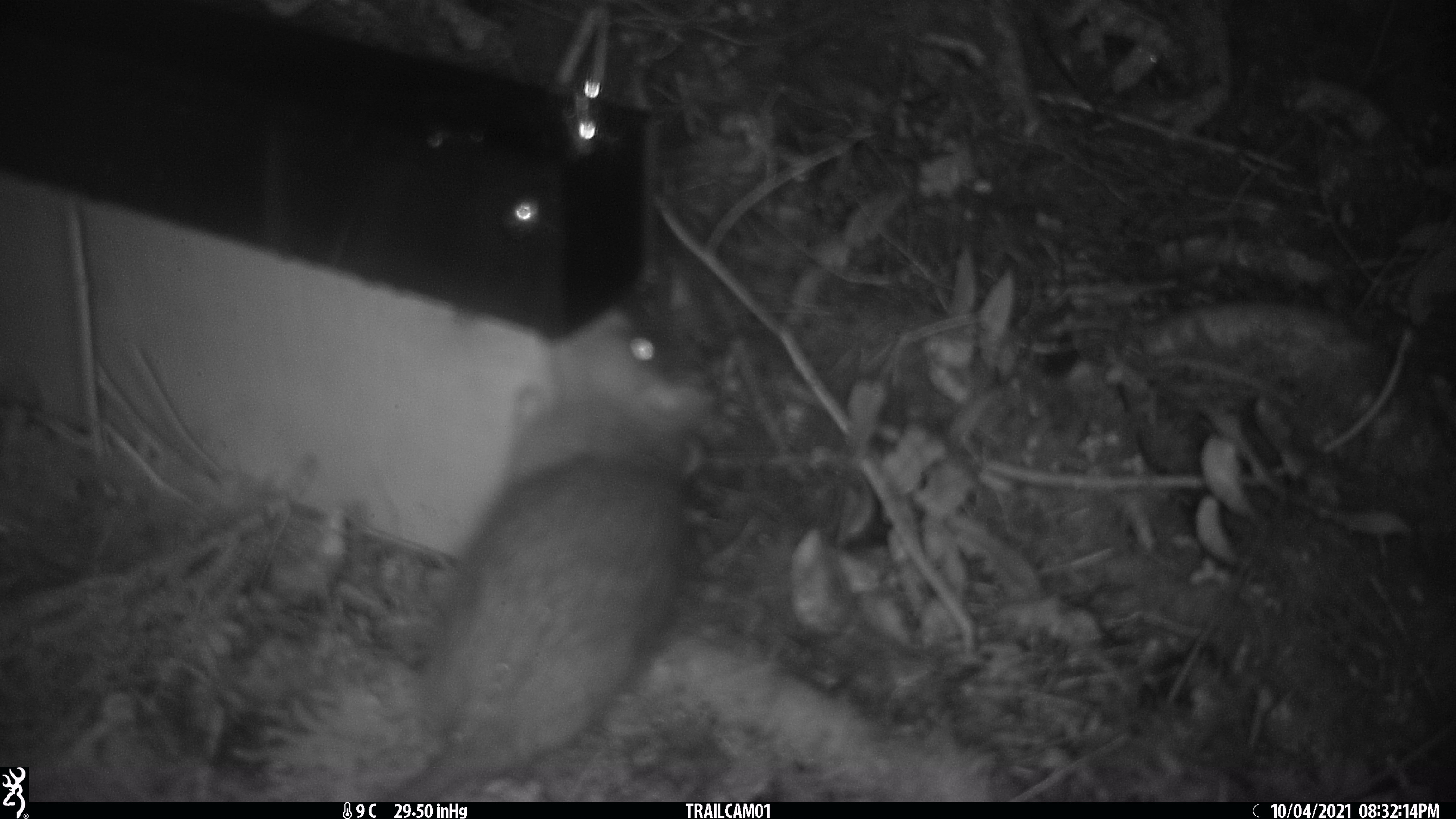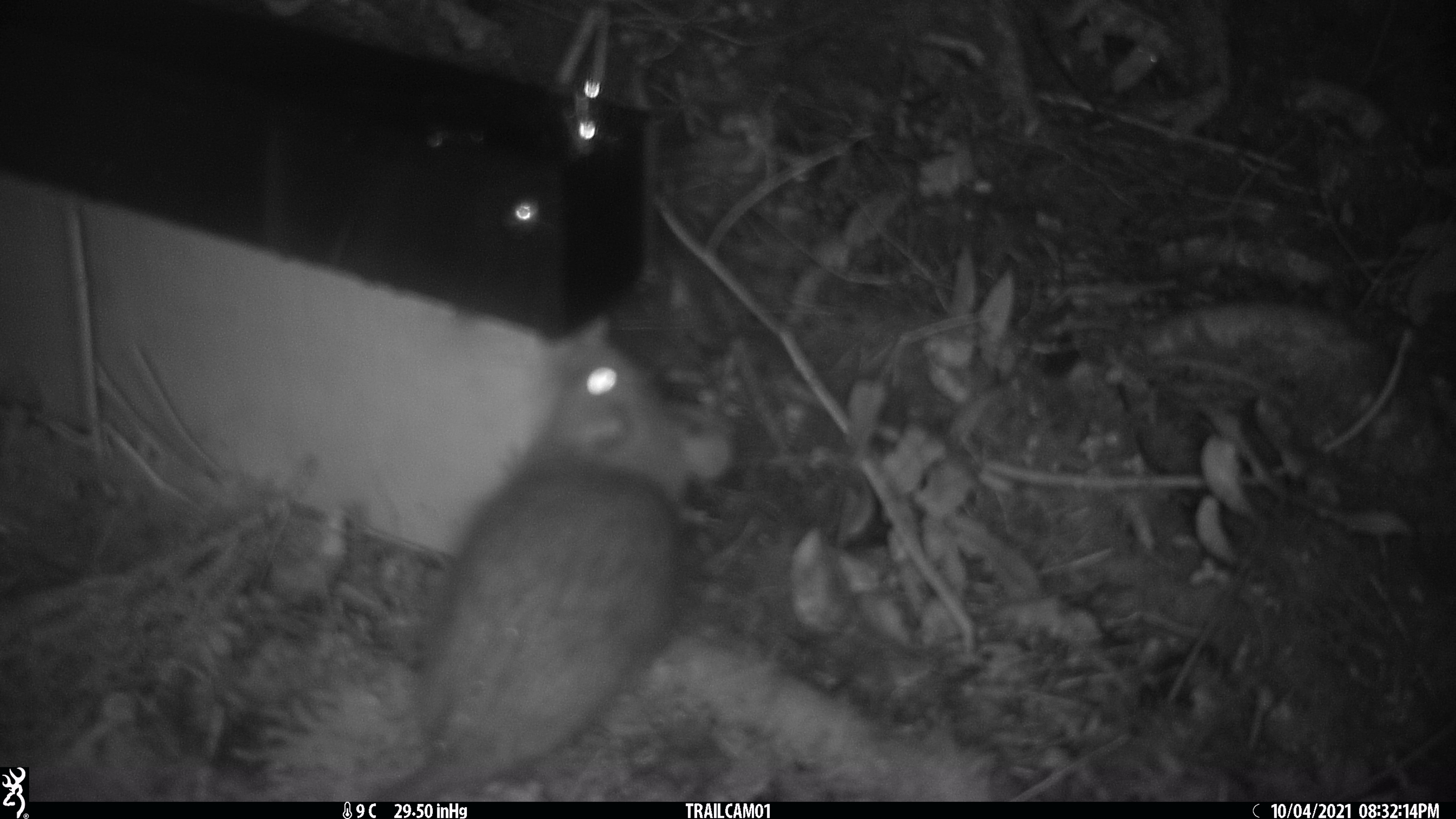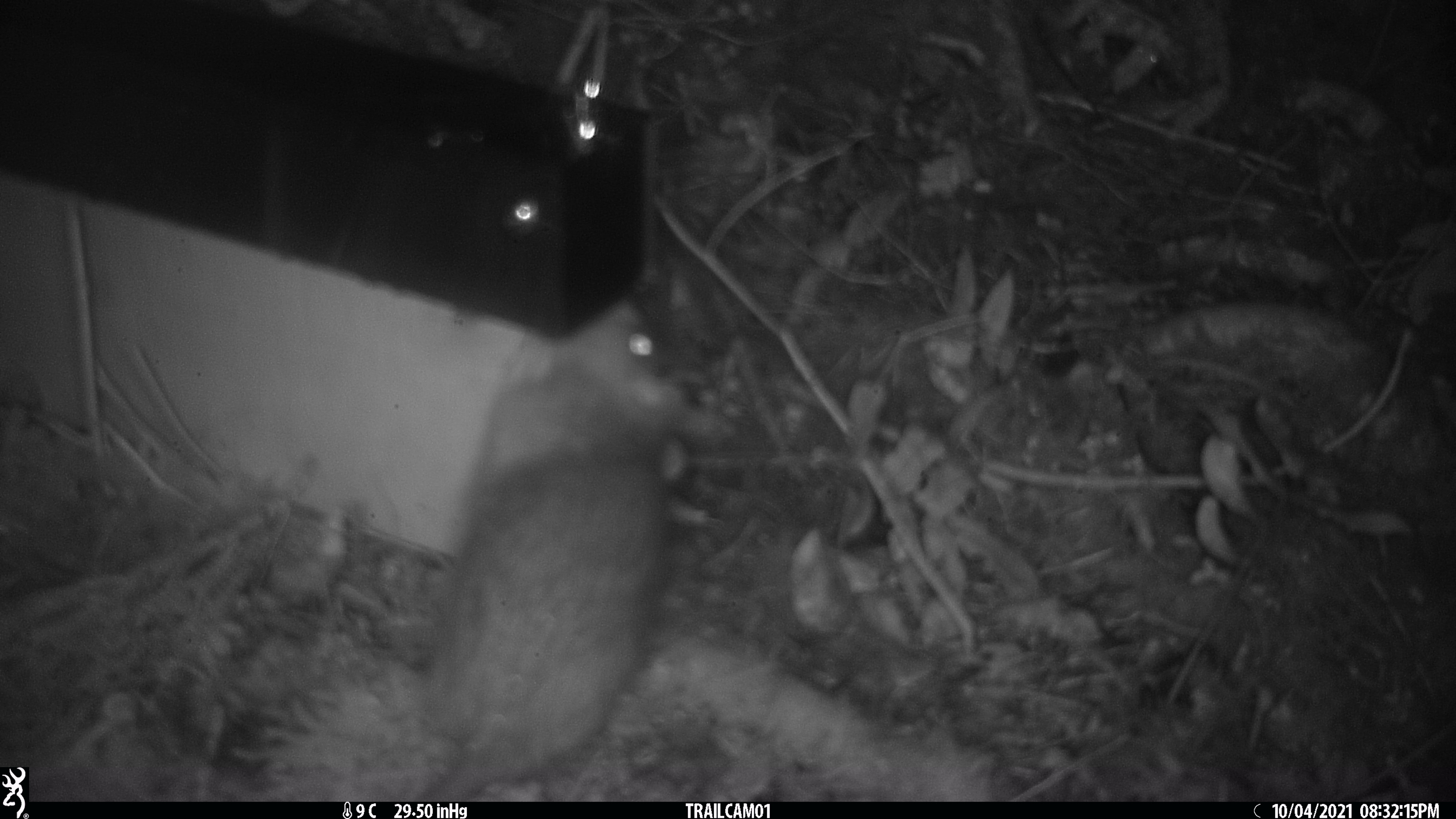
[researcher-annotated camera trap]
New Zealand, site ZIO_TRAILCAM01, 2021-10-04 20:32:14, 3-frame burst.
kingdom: Animalia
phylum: Chordata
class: Mammalia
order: Rodentia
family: Muridae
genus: Rattus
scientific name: Rattus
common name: rat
Rat (Rattus).